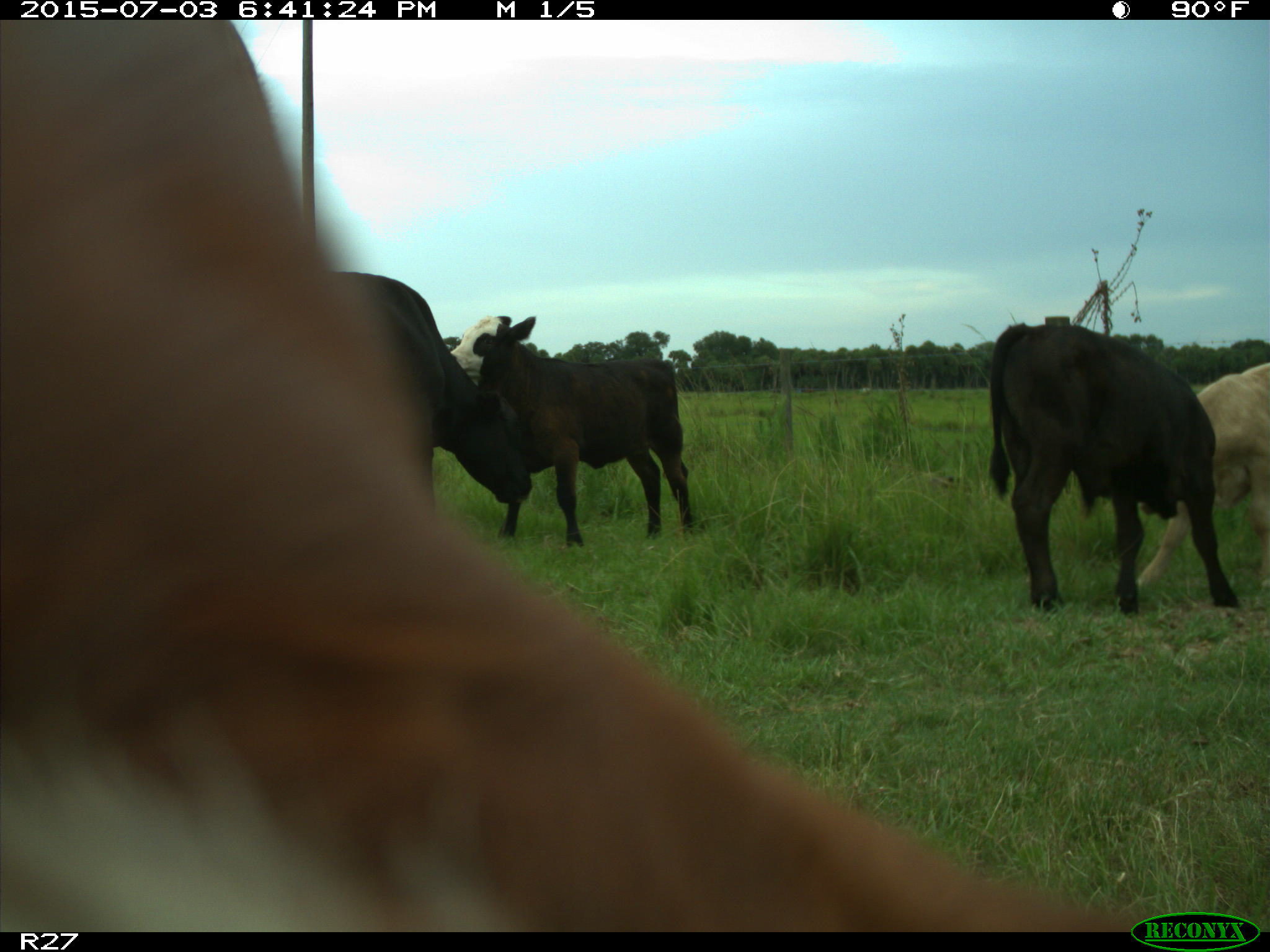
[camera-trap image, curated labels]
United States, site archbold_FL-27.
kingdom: Animalia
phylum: Chordata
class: Mammalia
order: Artiodactyla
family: Bovidae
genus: Bos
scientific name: Bos taurus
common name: domestic cow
Bos taurus (domestic cow).